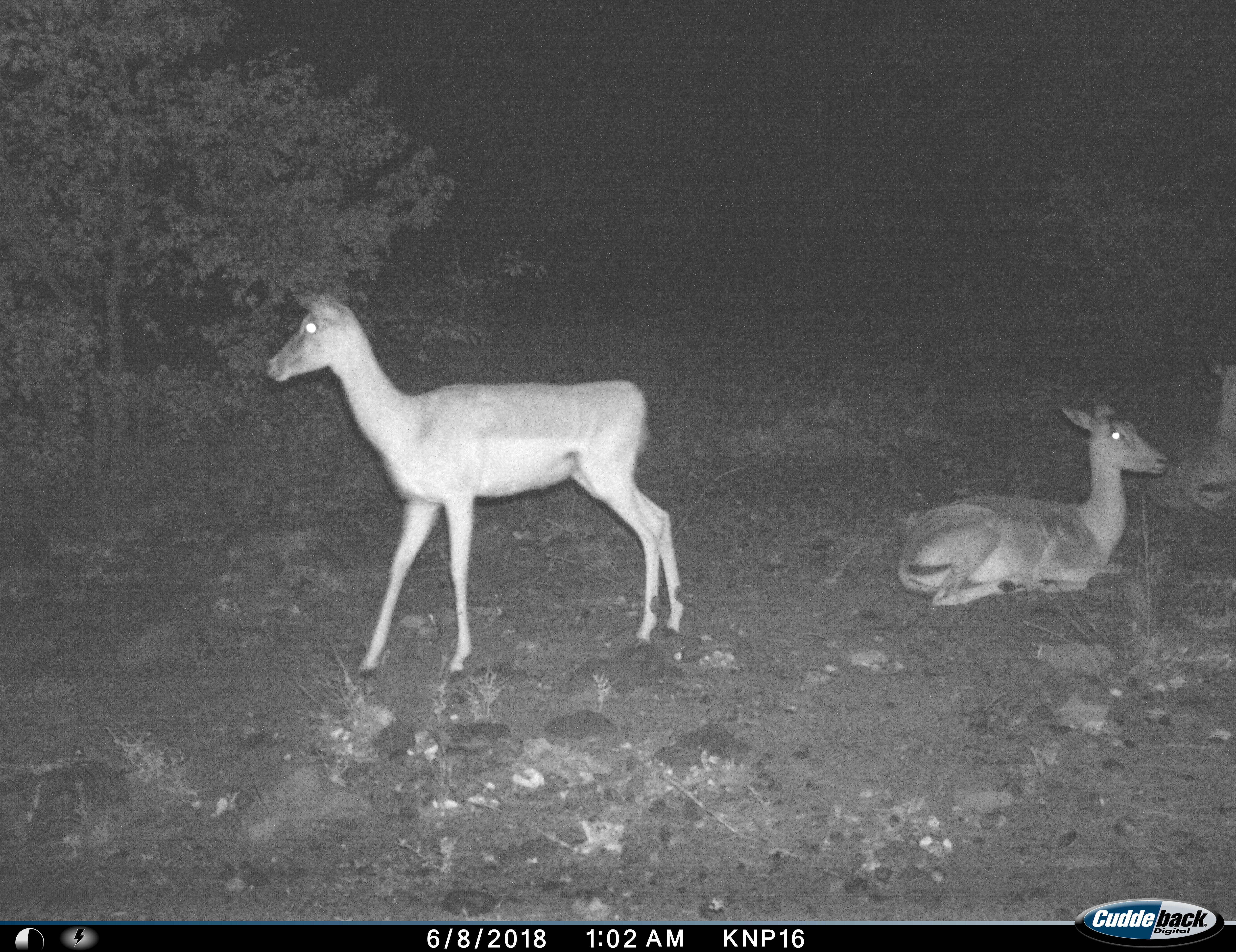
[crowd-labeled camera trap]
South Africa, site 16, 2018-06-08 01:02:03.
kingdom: Animalia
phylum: Chordata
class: Mammalia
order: Artiodactyla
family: Bovidae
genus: Aepyceros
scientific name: Aepyceros melampus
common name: impala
Impala (Aepyceros melampus), count 3. Behavior (volunteer vote fractions): standing 100%, resting 100%, moving 0%, interacting 0%. Young present (vote fraction): 0%. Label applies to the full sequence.